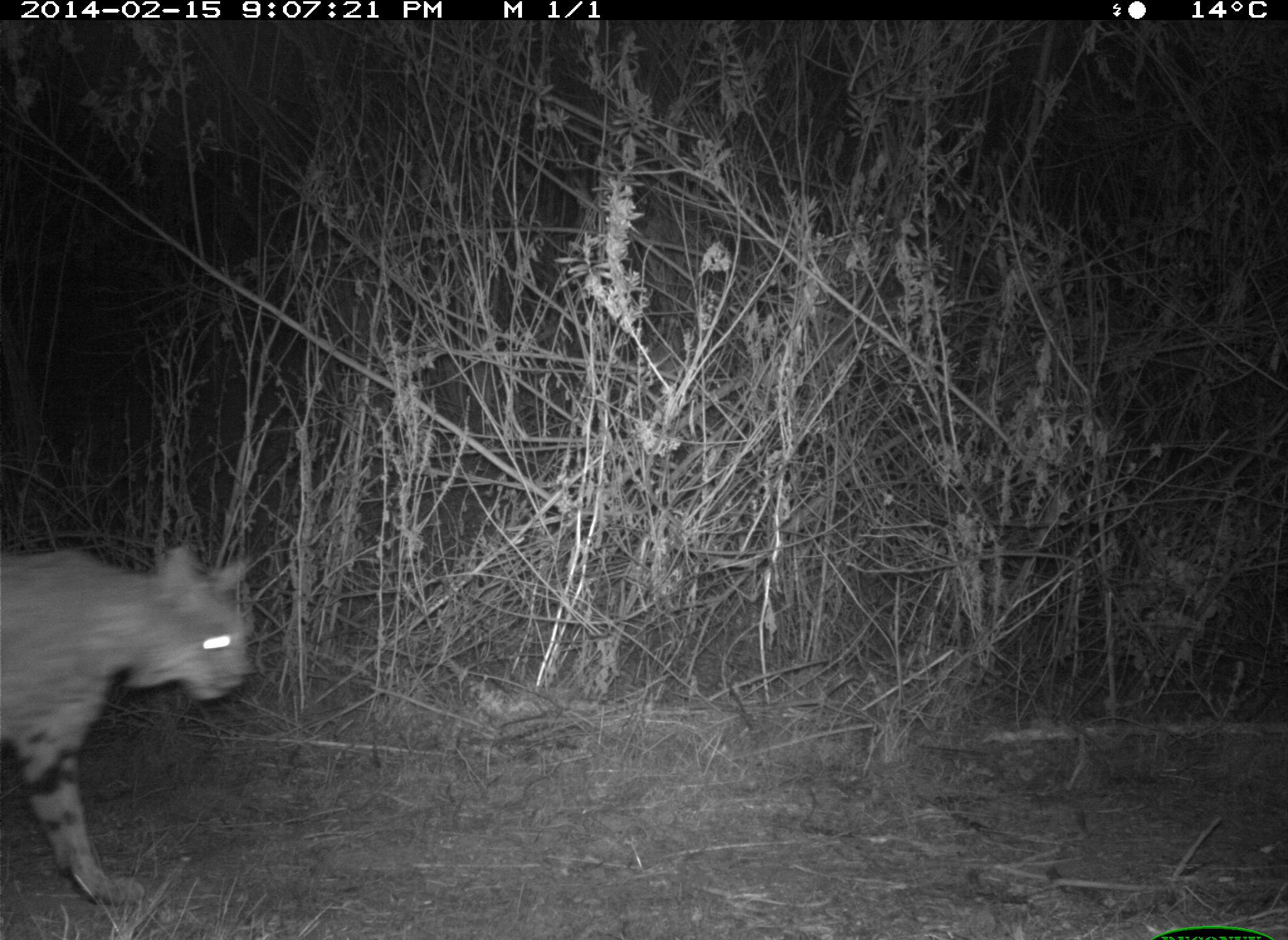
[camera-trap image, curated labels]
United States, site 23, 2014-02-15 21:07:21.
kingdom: Animalia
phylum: Chordata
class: Mammalia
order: Carnivora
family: Felidae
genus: Lynx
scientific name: Lynx rufus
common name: bobcat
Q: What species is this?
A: Bobcat (Lynx rufus).